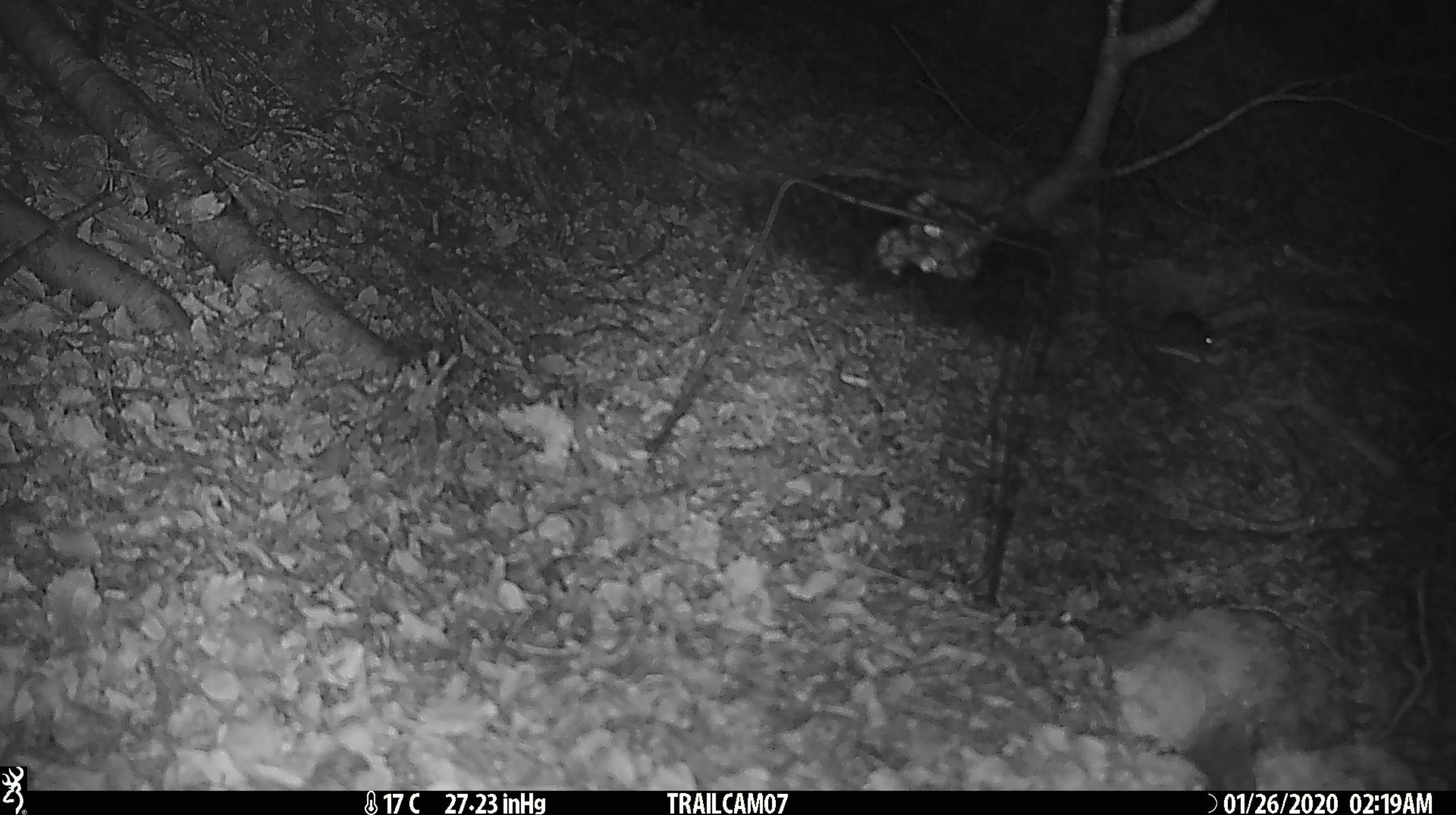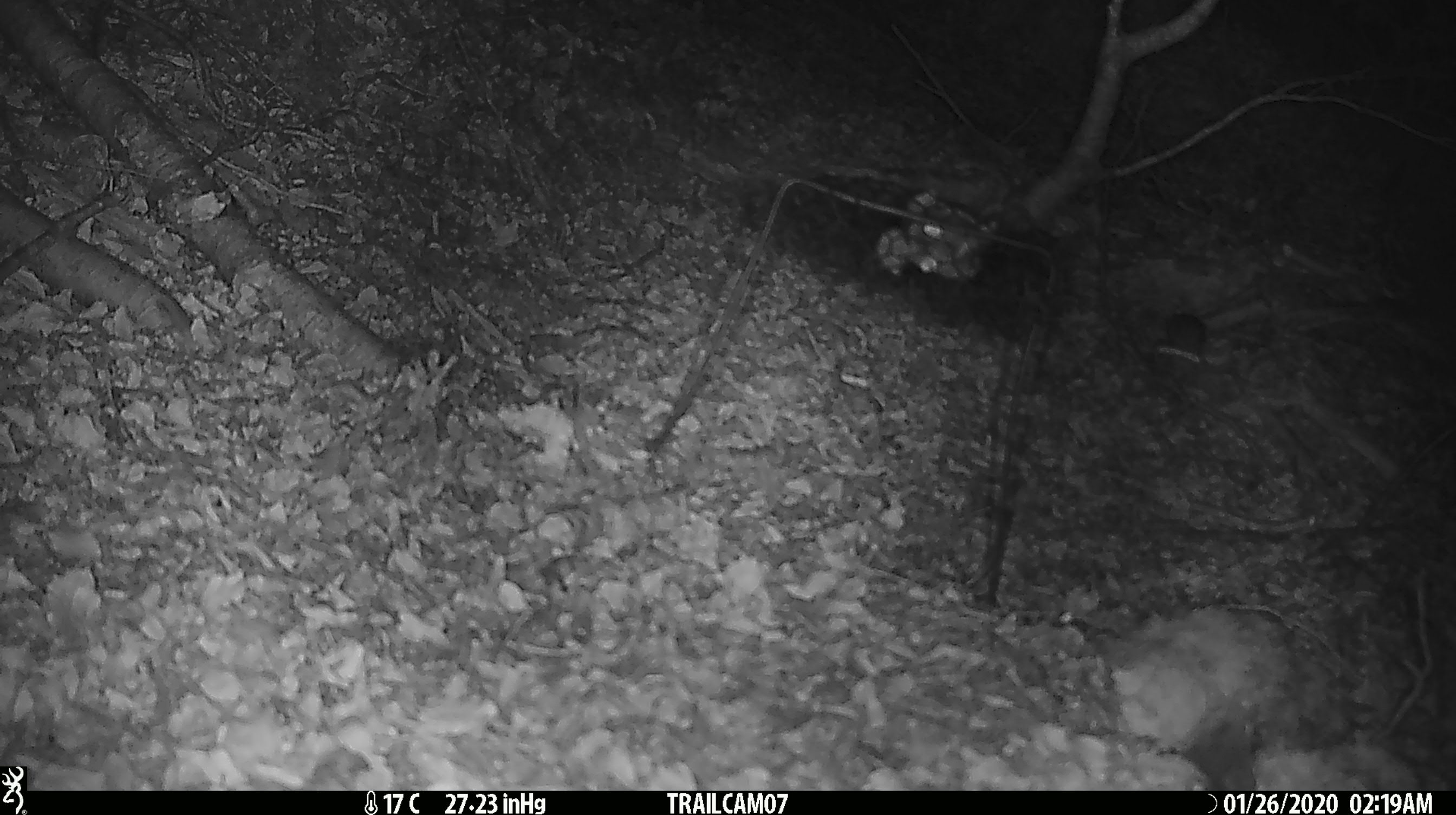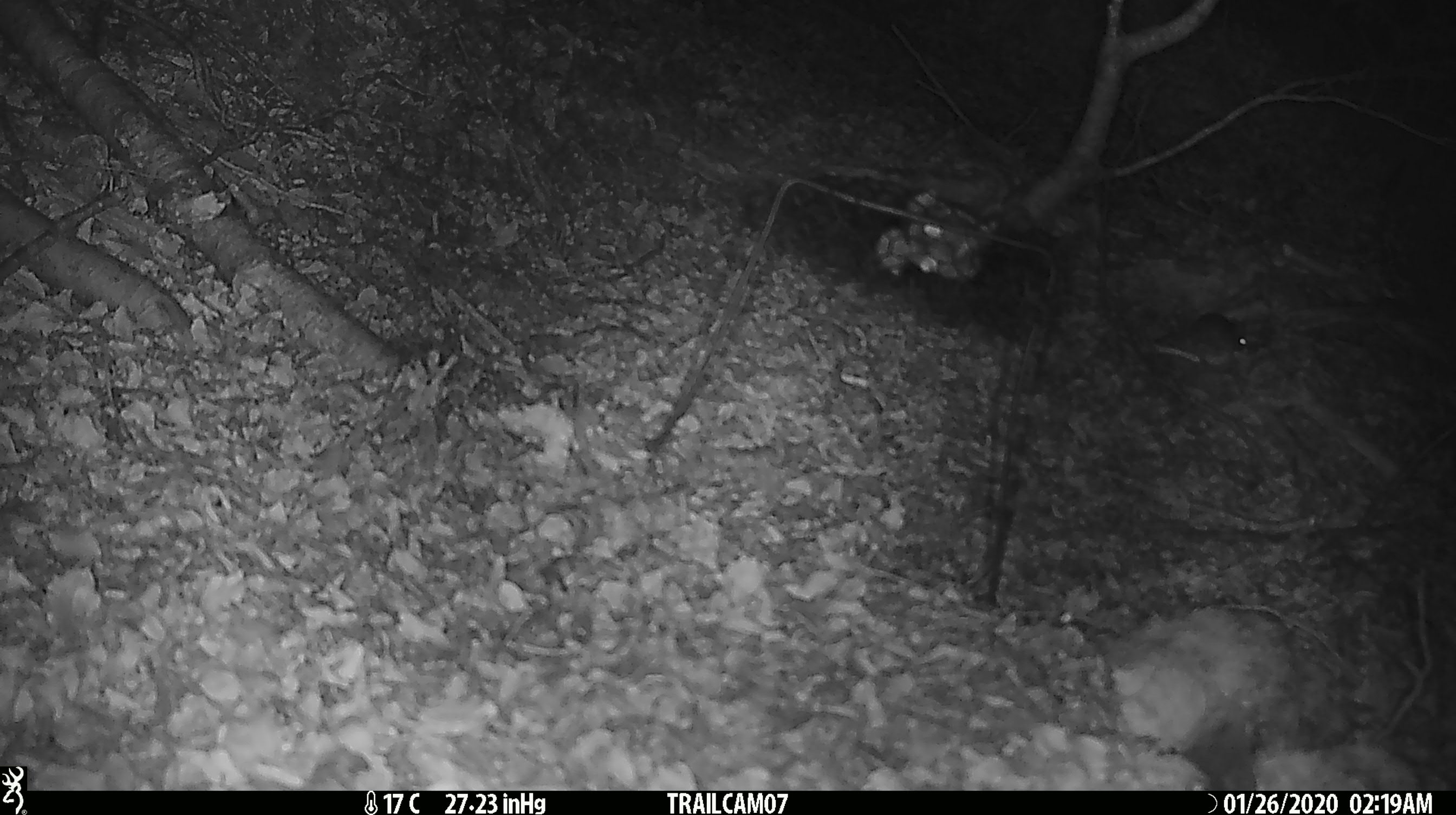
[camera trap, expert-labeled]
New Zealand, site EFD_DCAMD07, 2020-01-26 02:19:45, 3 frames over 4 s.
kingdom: Animalia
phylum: Chordata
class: Mammalia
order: Rodentia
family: Muridae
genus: Mus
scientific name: Mus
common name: mouse